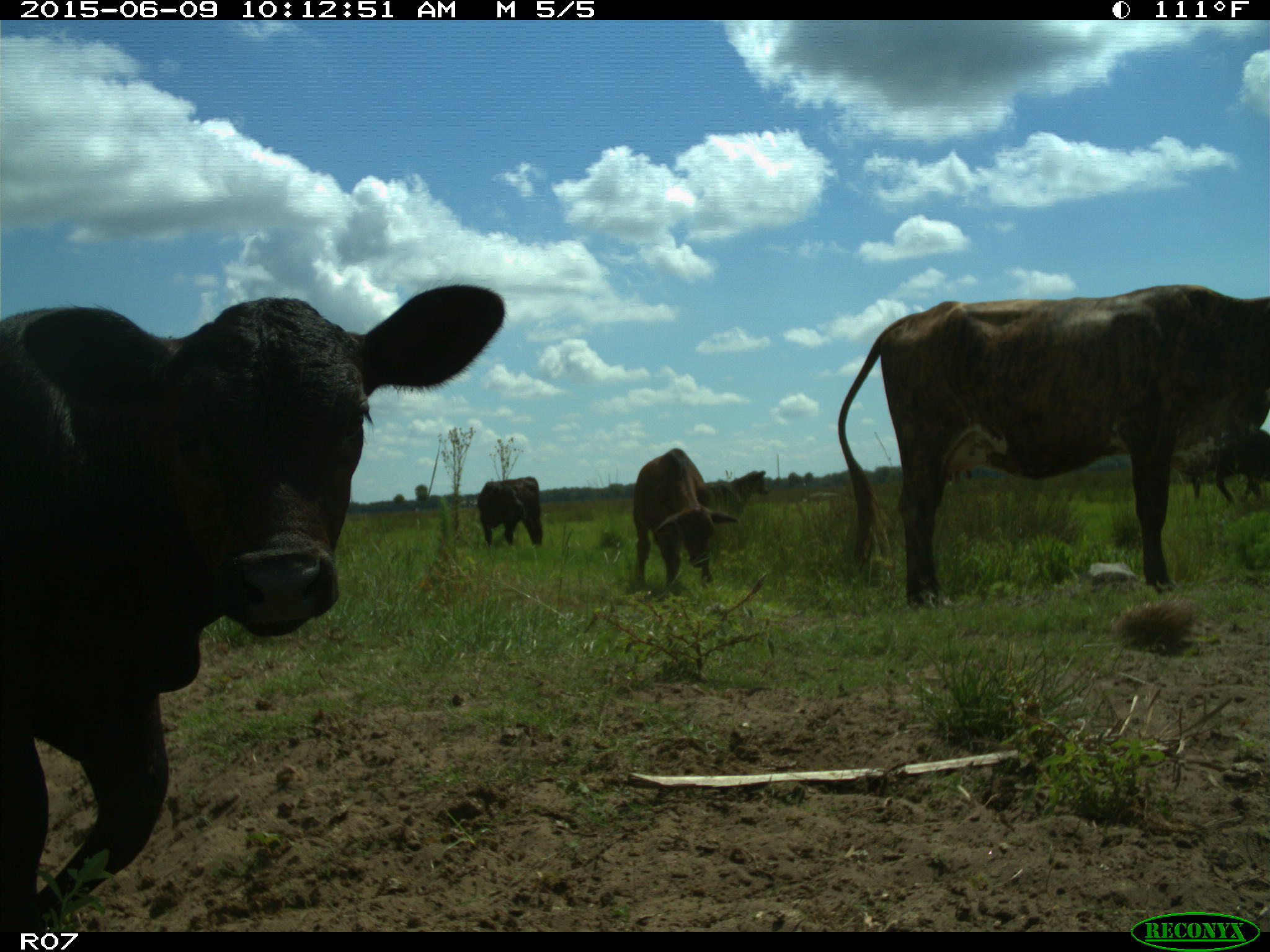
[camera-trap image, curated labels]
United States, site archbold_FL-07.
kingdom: Animalia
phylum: Chordata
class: Mammalia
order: Artiodactyla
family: Bovidae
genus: Bos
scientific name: Bos taurus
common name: domestic cow